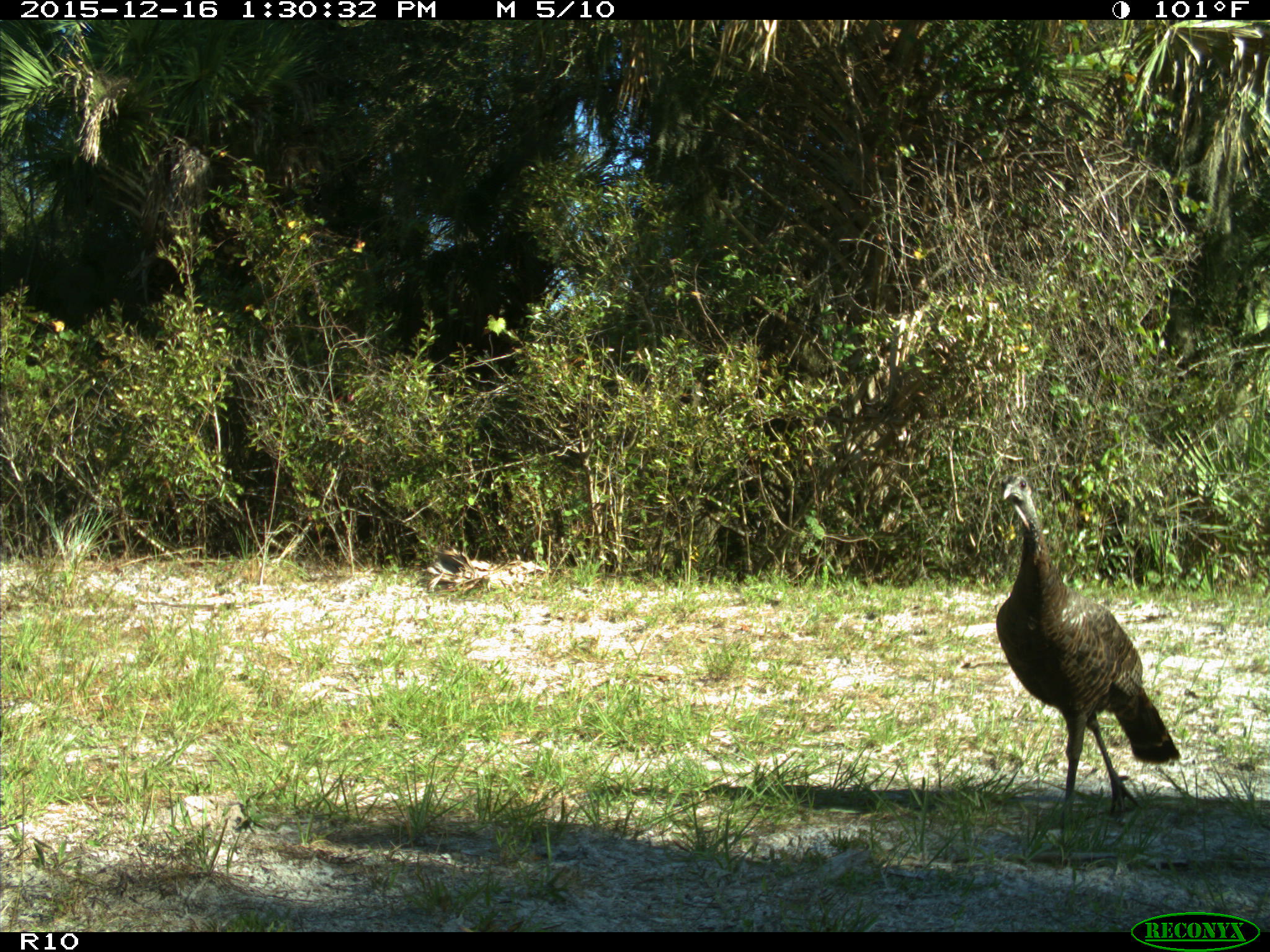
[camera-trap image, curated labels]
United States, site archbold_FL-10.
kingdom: Animalia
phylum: Chordata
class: Aves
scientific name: Aves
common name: birds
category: unidentified bird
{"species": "unidentified bird (birds) (Aves)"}